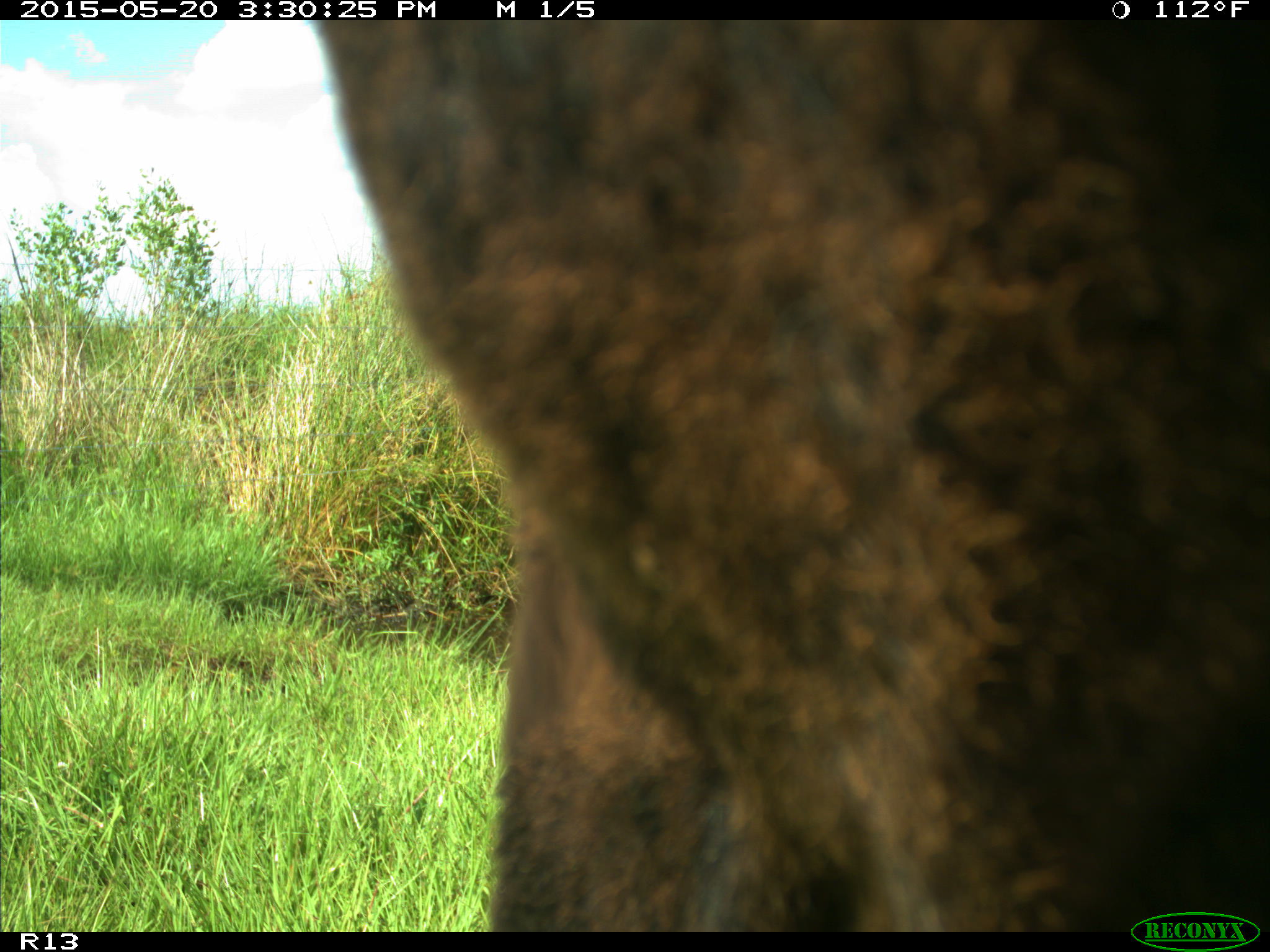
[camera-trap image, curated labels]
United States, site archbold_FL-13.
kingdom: Animalia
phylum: Chordata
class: Mammalia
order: Artiodactyla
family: Bovidae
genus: Bos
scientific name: Bos taurus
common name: domestic cow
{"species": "Bos taurus (domestic cow)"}